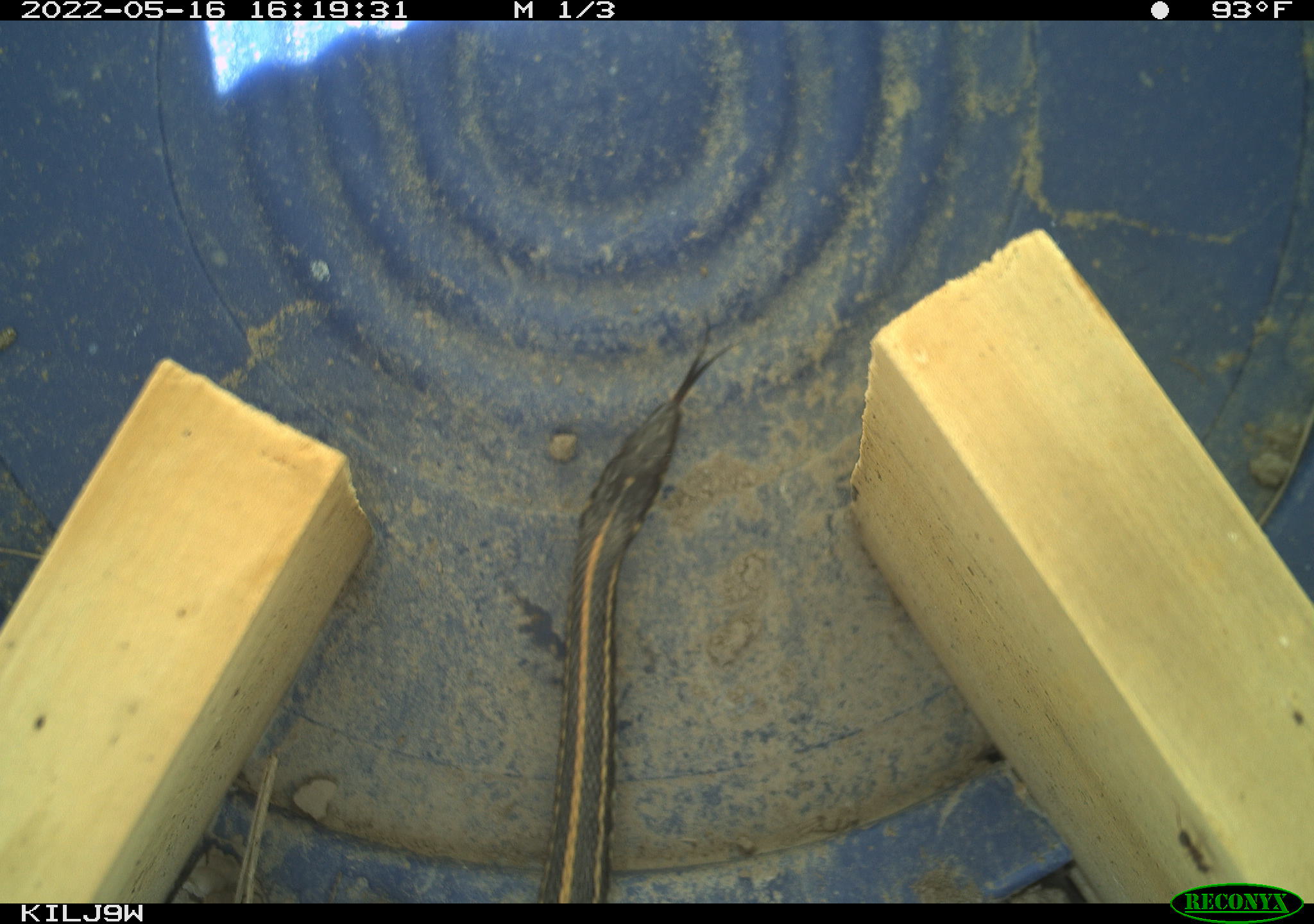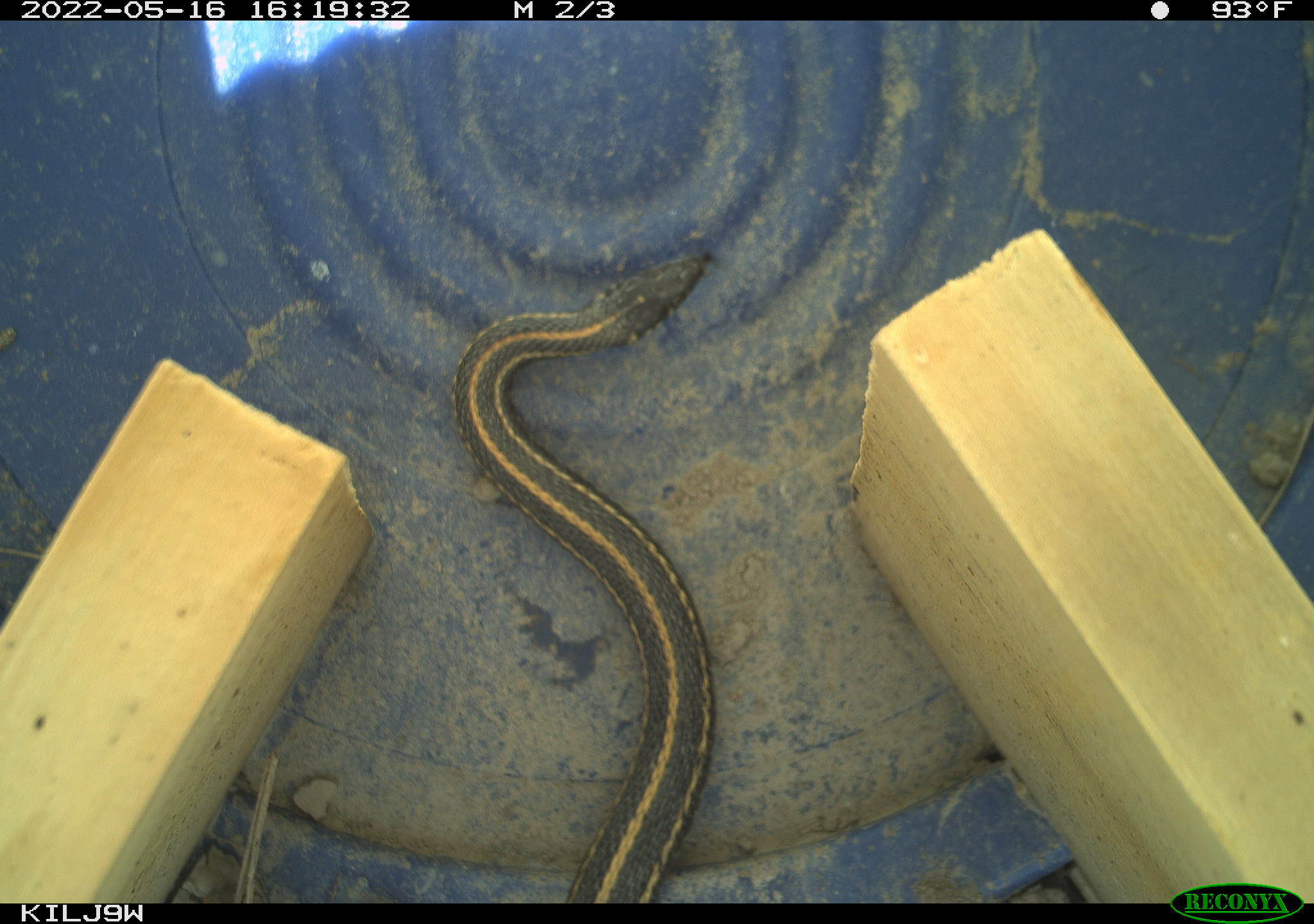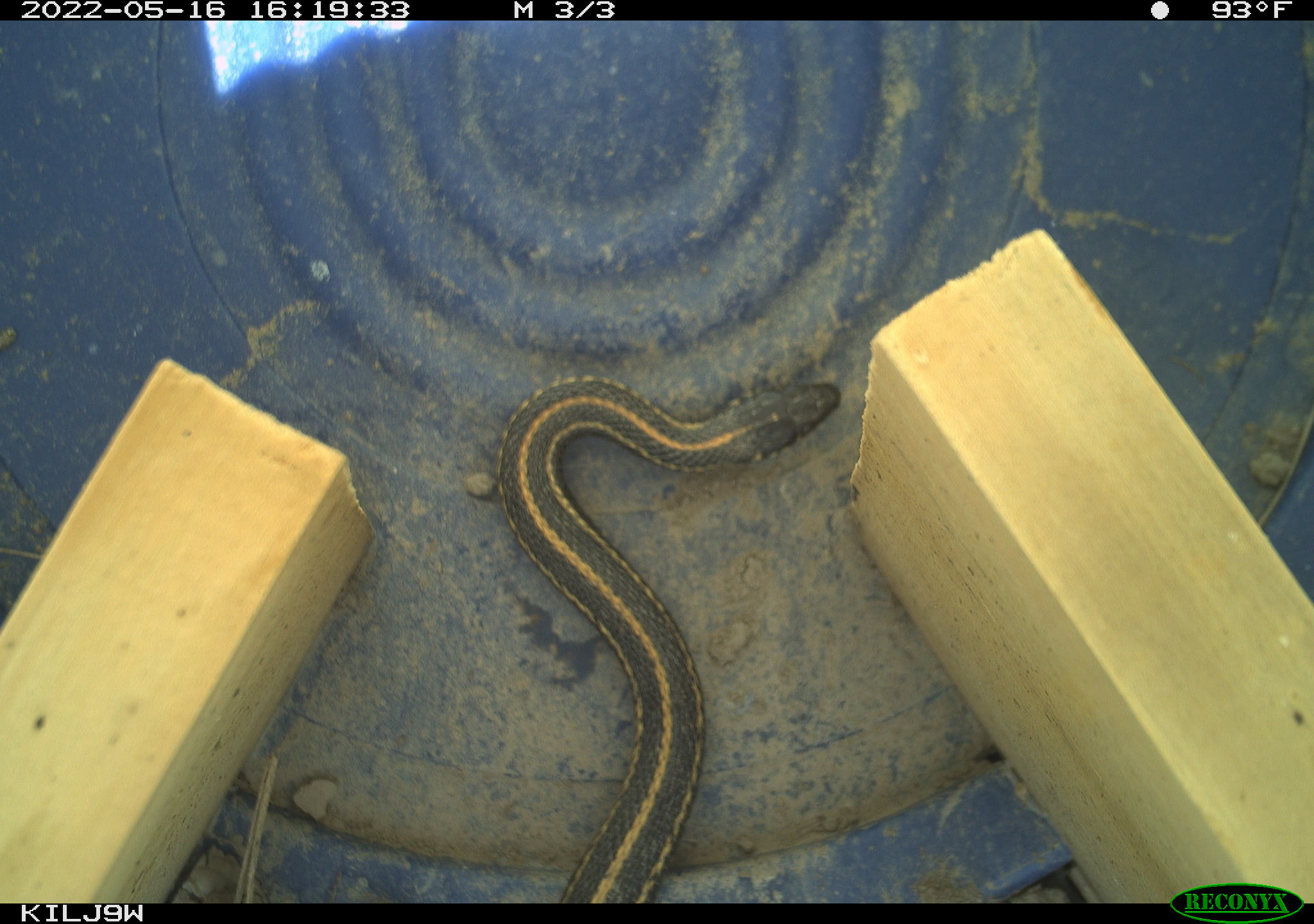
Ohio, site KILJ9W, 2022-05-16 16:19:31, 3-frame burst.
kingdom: Animalia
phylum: Chordata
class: Reptilia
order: Squamata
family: Colubridae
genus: Thamnophis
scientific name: Thamnophis radix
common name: plains gartersnake